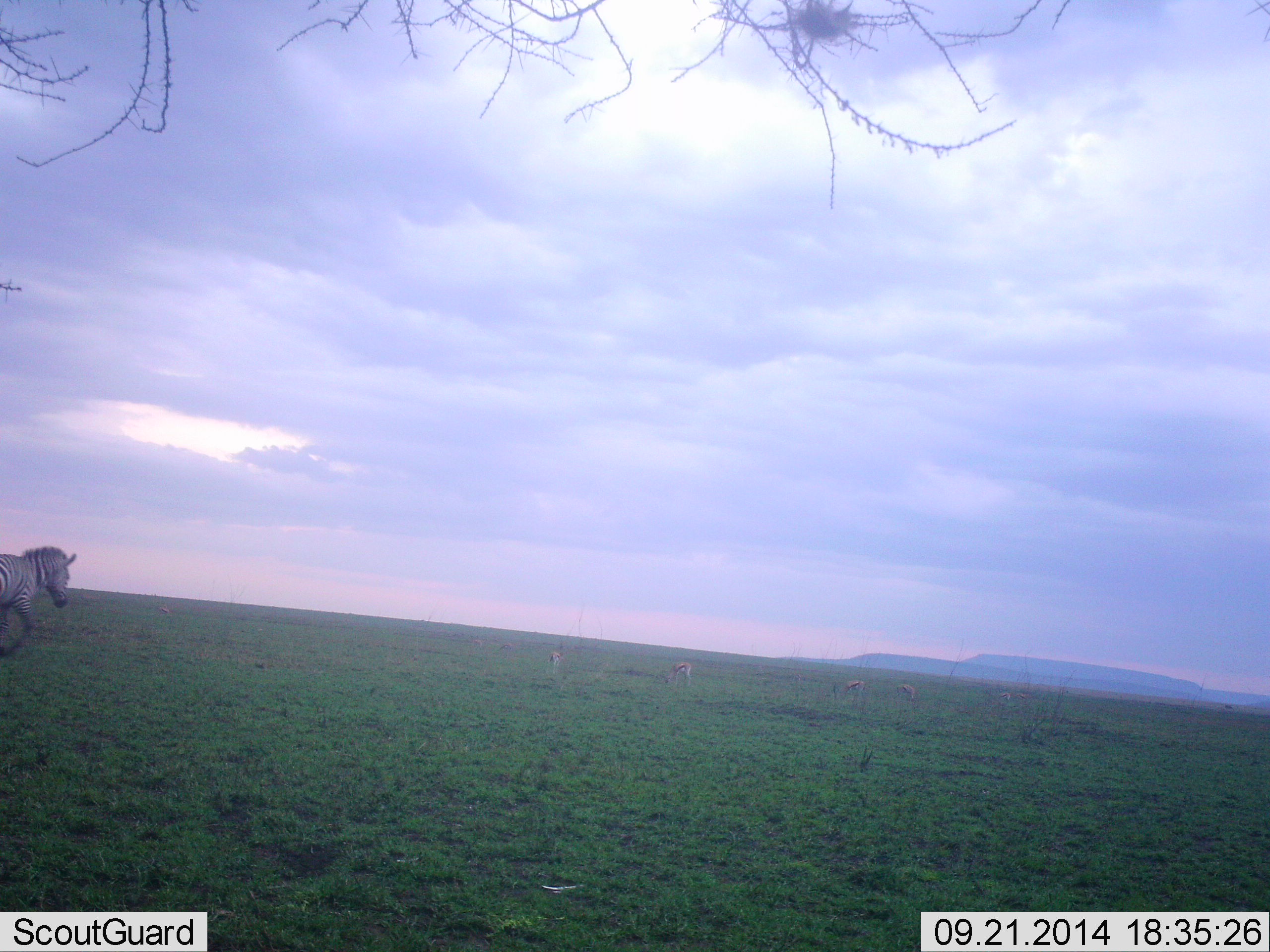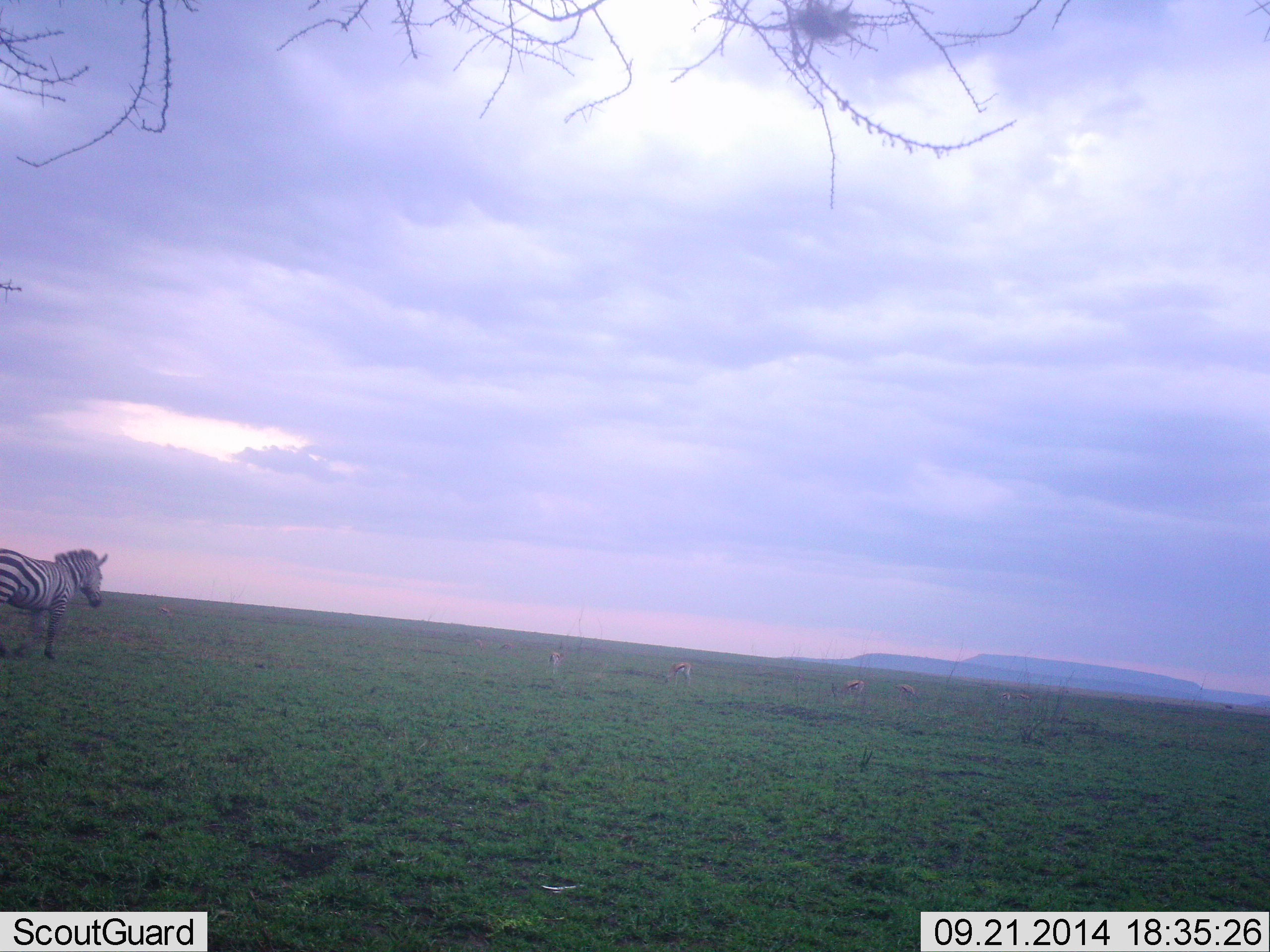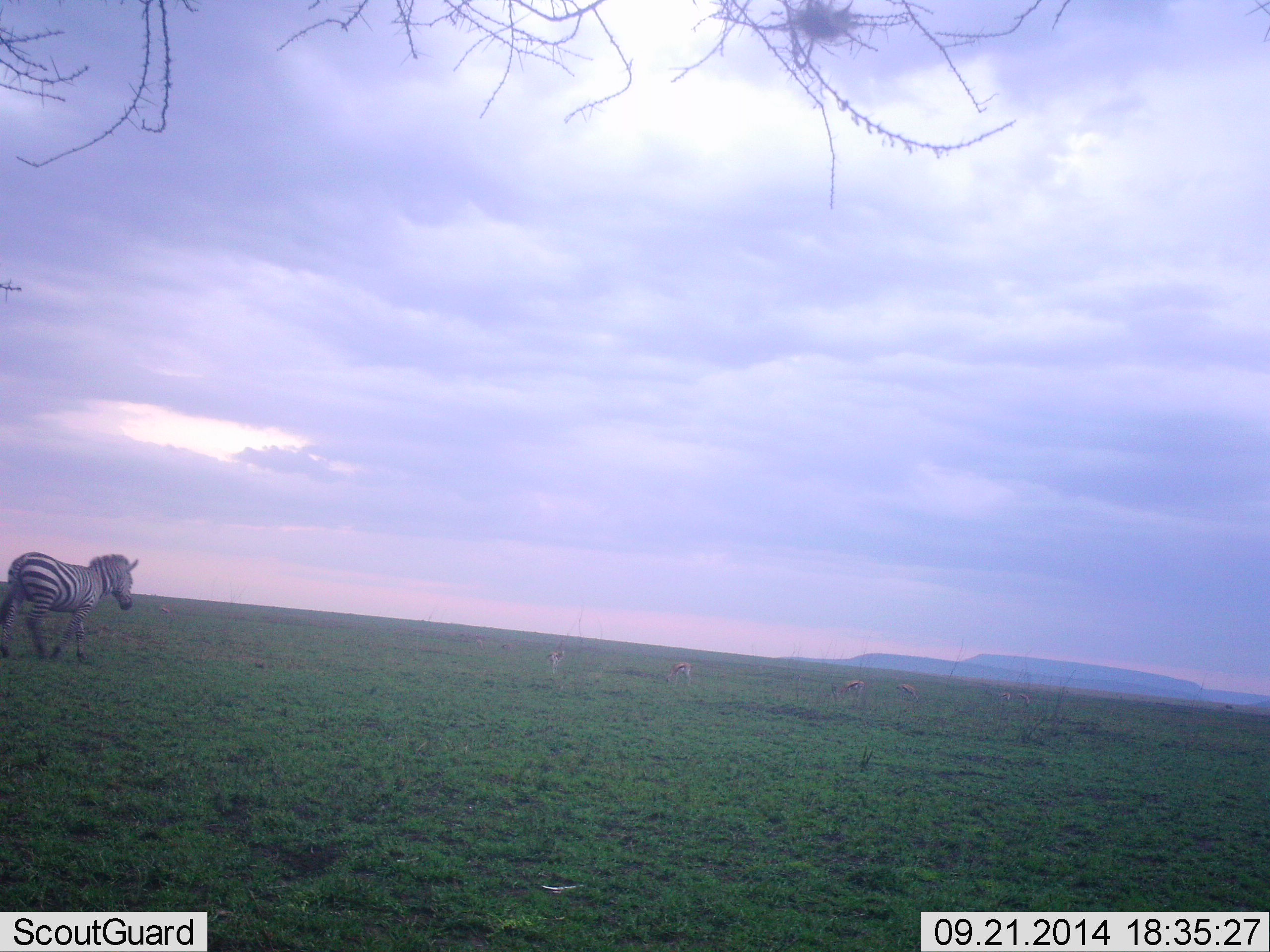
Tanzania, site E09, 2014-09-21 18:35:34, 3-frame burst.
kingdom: Animalia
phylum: Chordata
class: Mammalia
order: Artiodactyla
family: Bovidae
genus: Eudorcas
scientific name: Eudorcas thomsonii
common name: thomson's gazelle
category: gazellethomsons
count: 5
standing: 56%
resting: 0%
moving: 11%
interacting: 0%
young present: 0%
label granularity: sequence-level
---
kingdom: Animalia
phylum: Chordata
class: Mammalia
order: Perissodactyla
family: Equidae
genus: Equus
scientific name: Equus quagga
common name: plains zebra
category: zebra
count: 1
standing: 5%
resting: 0%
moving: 95%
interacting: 0%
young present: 0%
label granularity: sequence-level